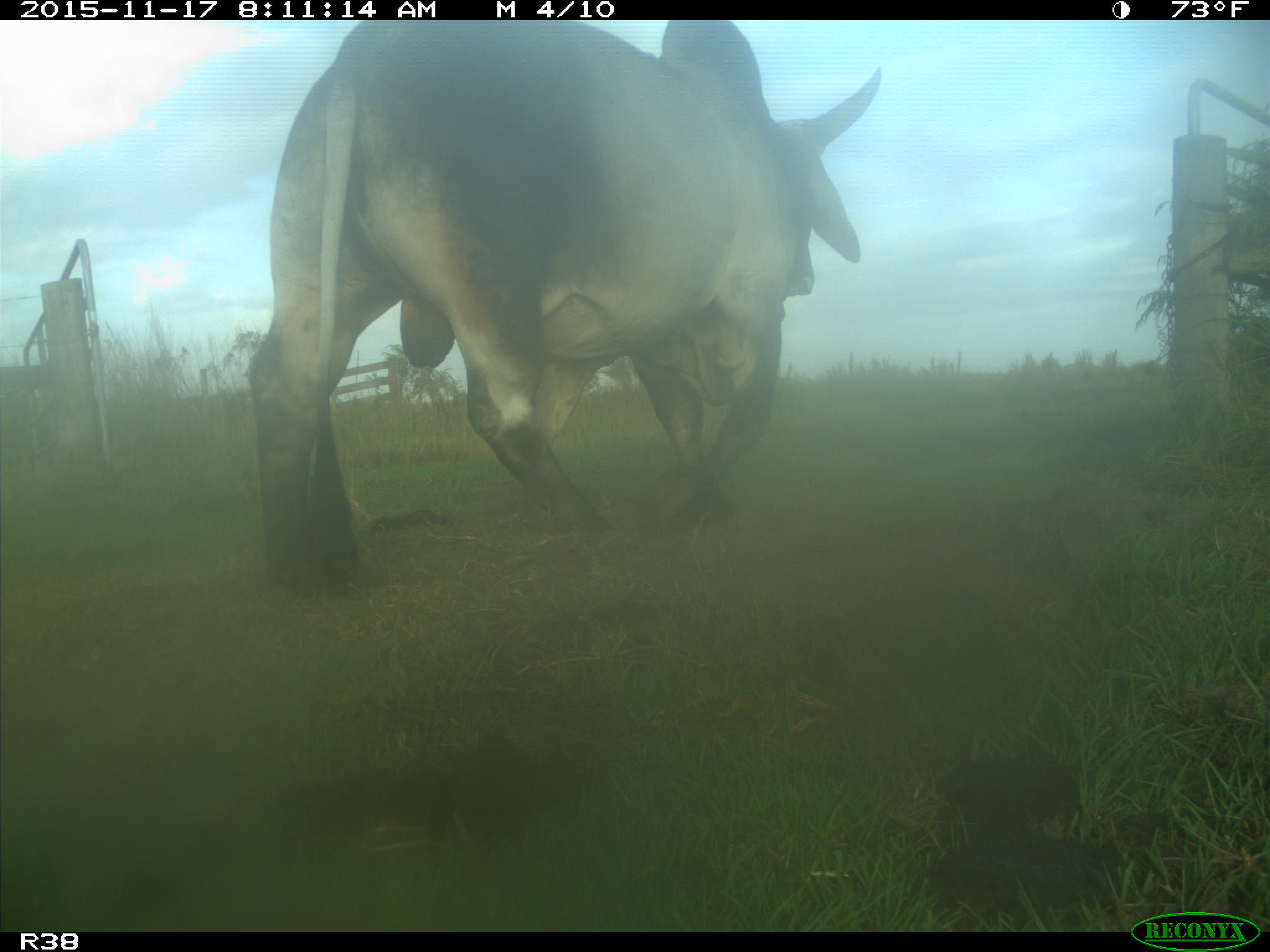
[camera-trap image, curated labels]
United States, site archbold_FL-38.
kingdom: Animalia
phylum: Chordata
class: Mammalia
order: Artiodactyla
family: Bovidae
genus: Bos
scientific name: Bos taurus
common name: domestic cow